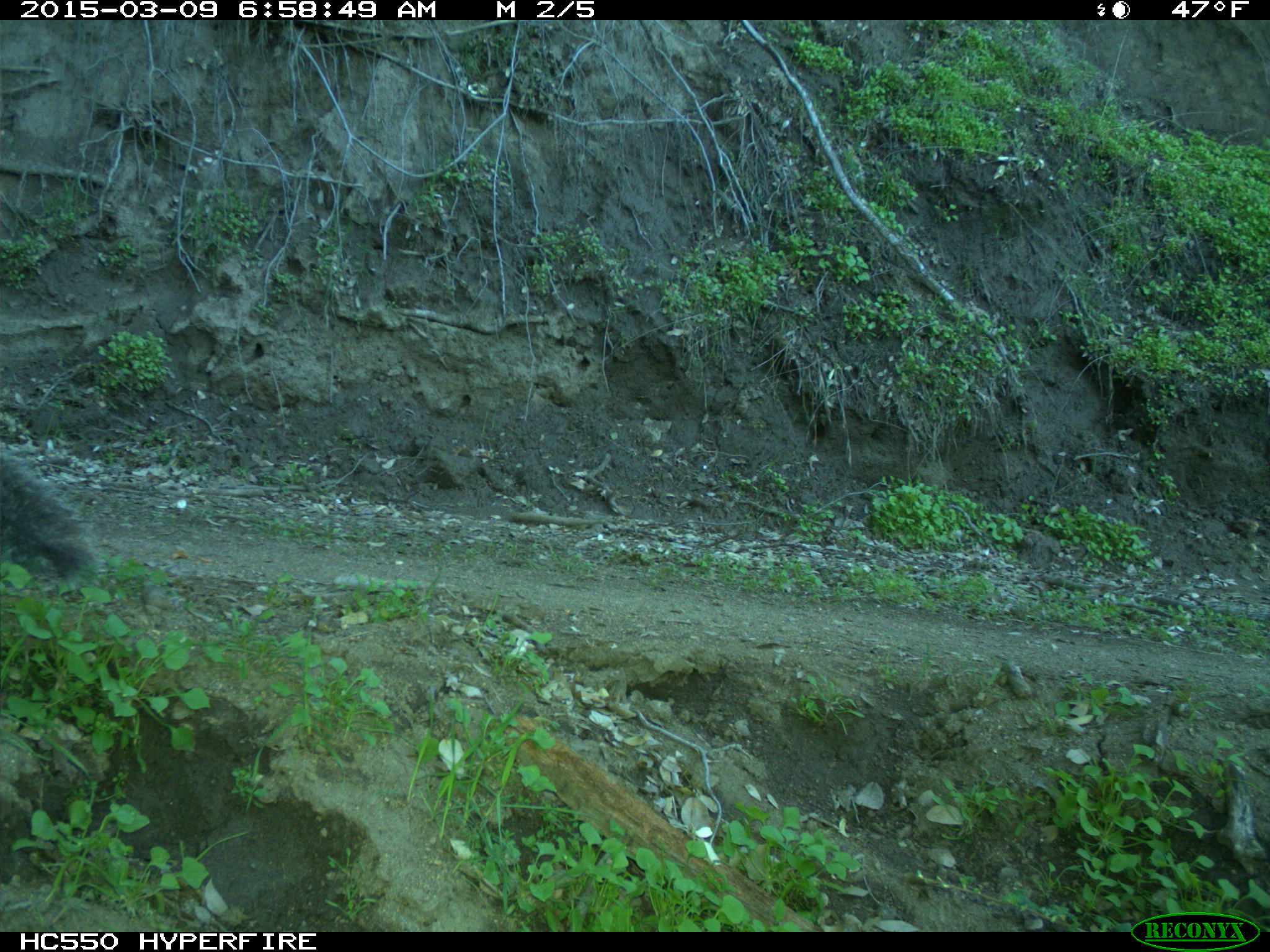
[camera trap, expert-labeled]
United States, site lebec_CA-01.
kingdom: Animalia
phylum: Chordata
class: Mammalia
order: Rodentia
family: Sciuridae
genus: Sciurus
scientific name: Sciurus carolinensis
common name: eastern gray squirrel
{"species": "Sciurus carolinensis (eastern gray squirrel)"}